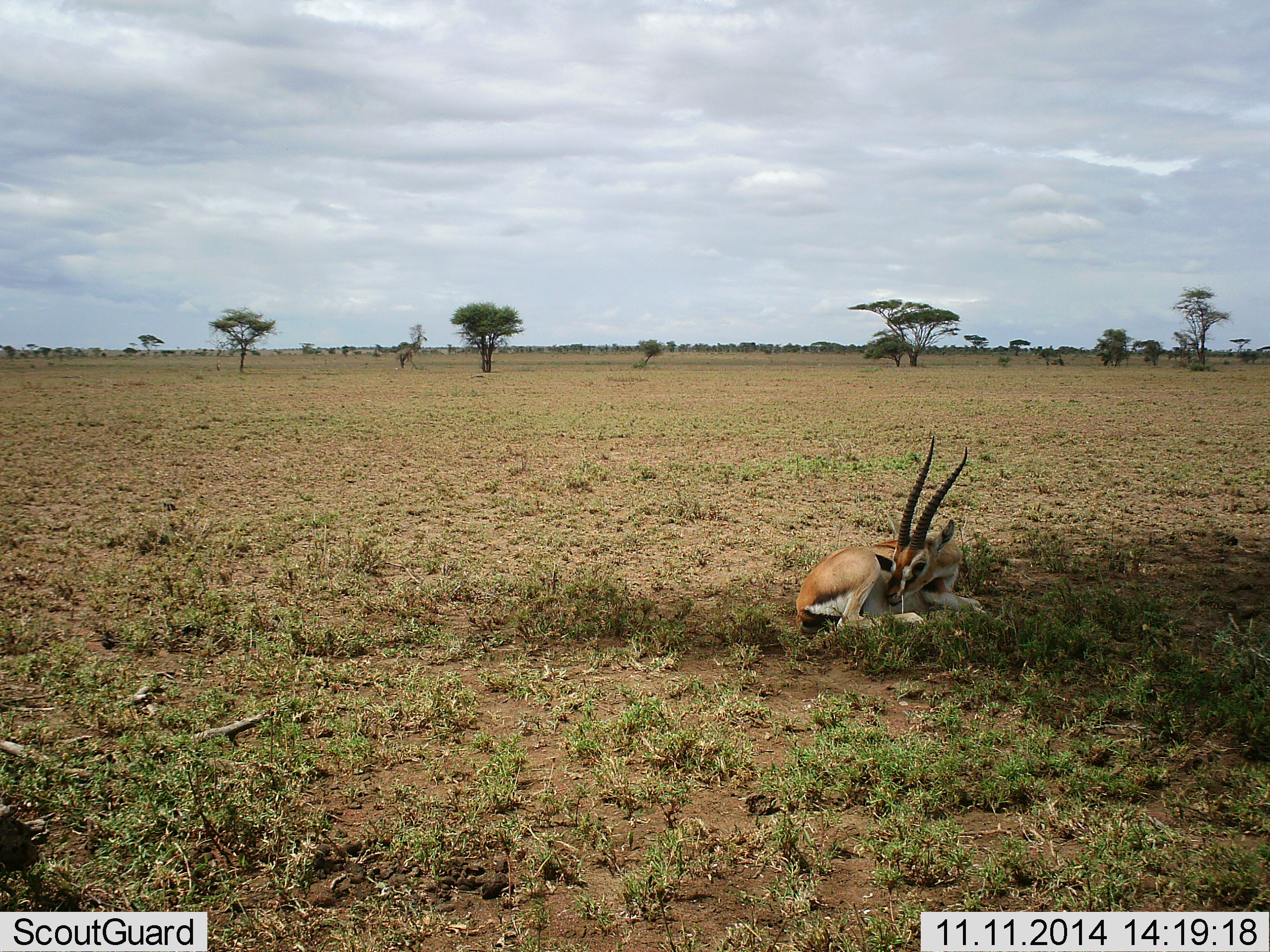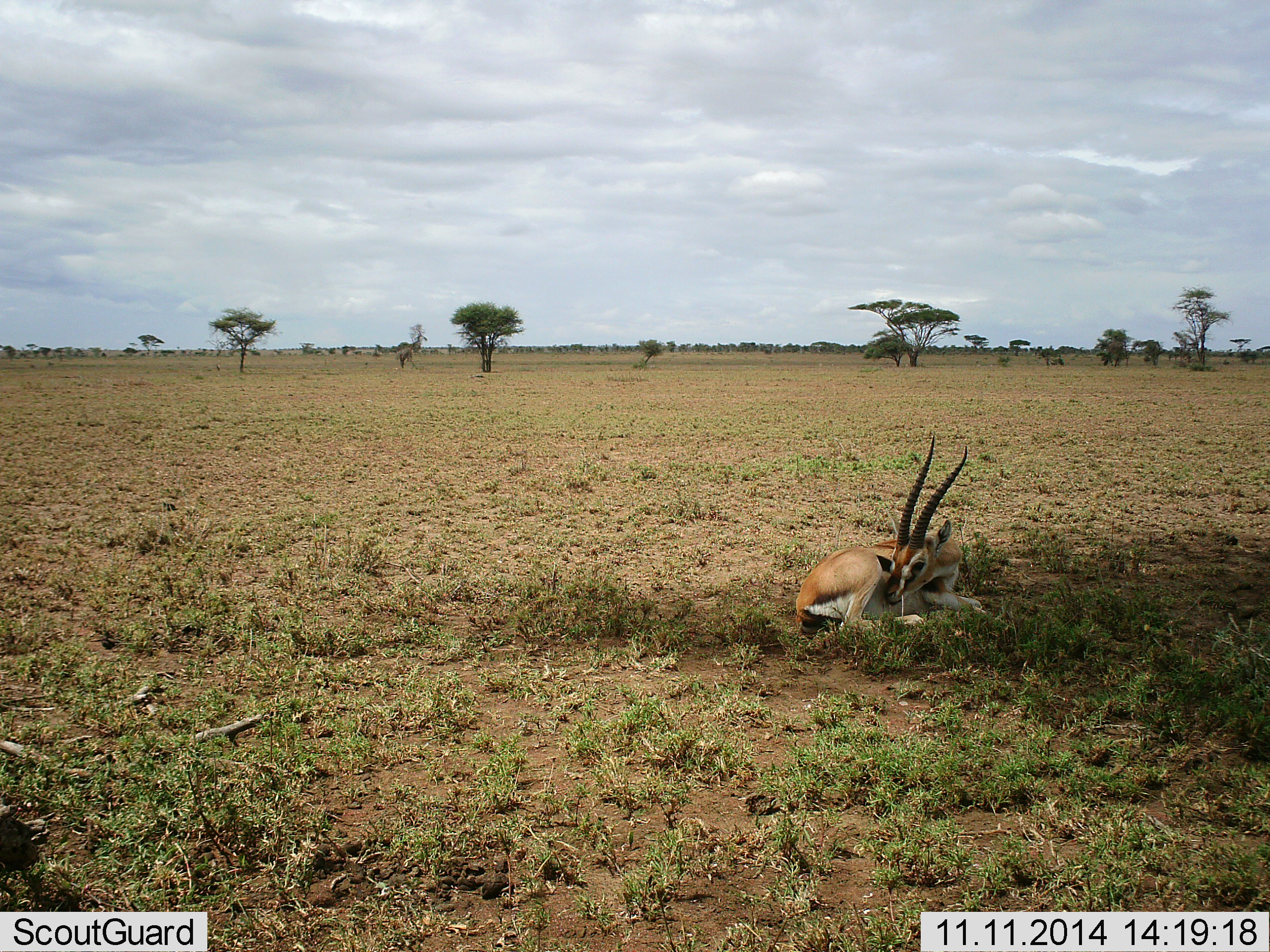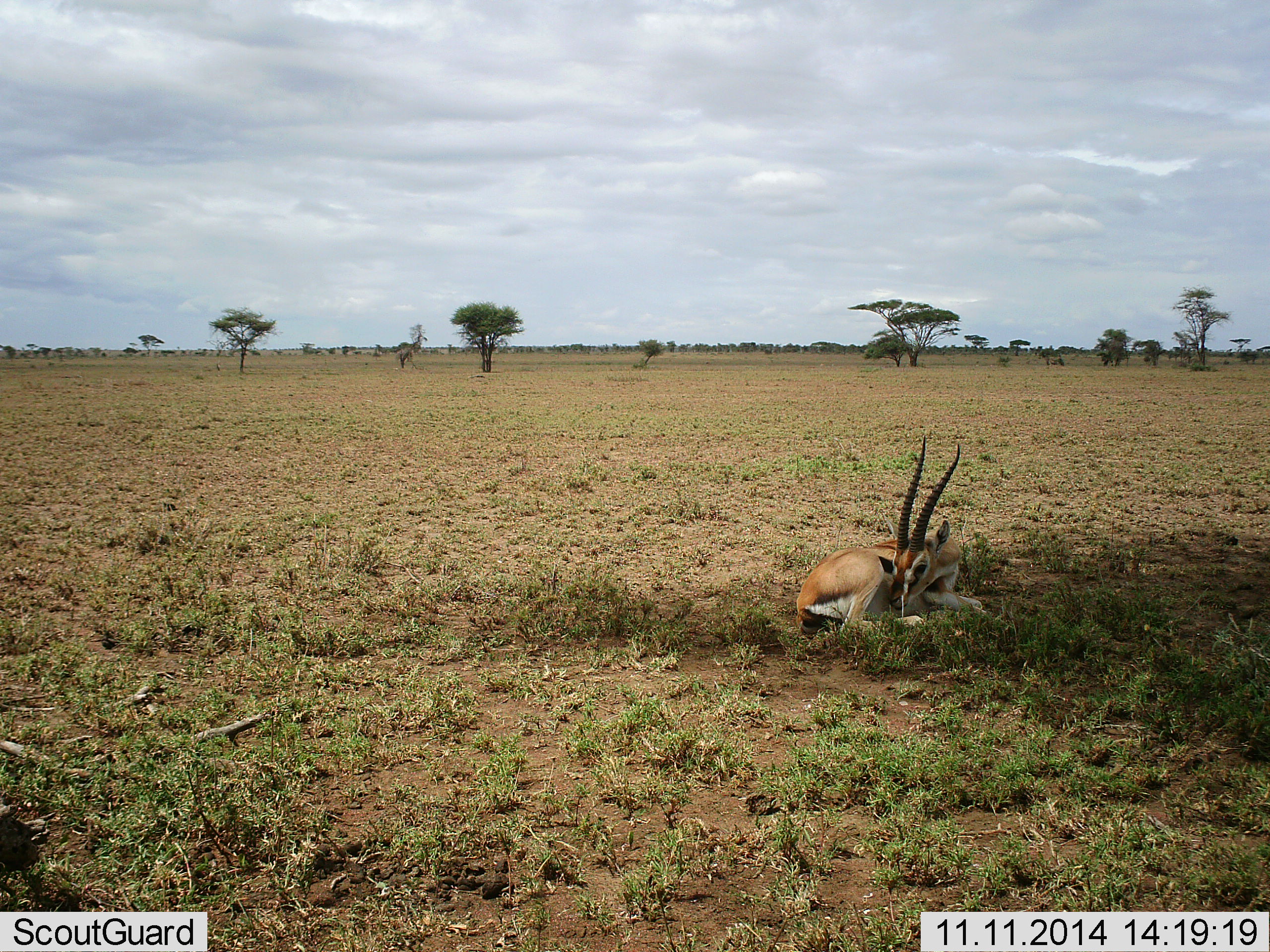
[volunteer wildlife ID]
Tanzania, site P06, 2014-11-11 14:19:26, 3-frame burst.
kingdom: Animalia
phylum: Chordata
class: Mammalia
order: Artiodactyla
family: Bovidae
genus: Eudorcas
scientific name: Eudorcas thomsonii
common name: thomson's gazelle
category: gazellethomsons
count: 1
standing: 0%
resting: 100%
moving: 0%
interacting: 0%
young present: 0%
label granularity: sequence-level